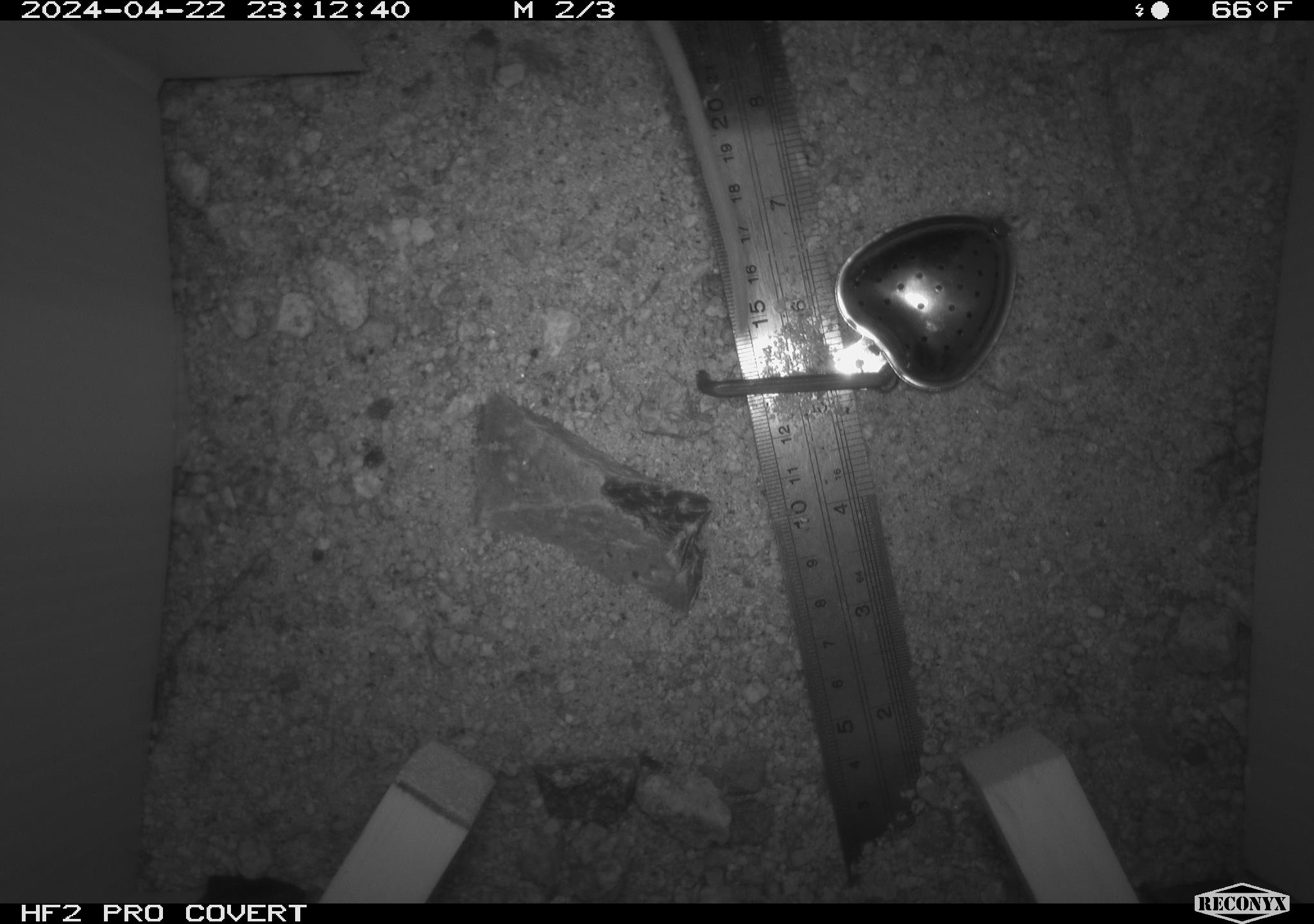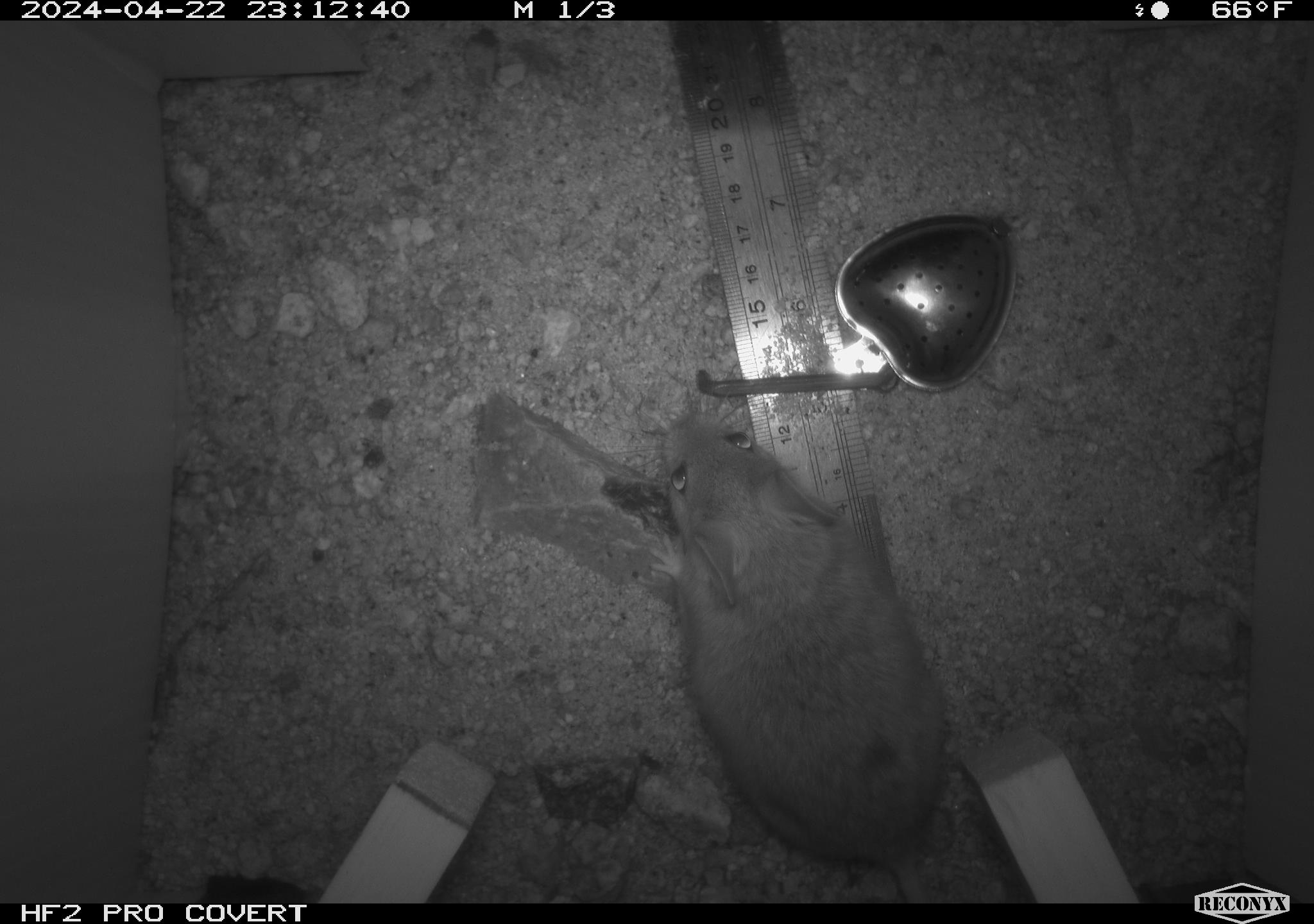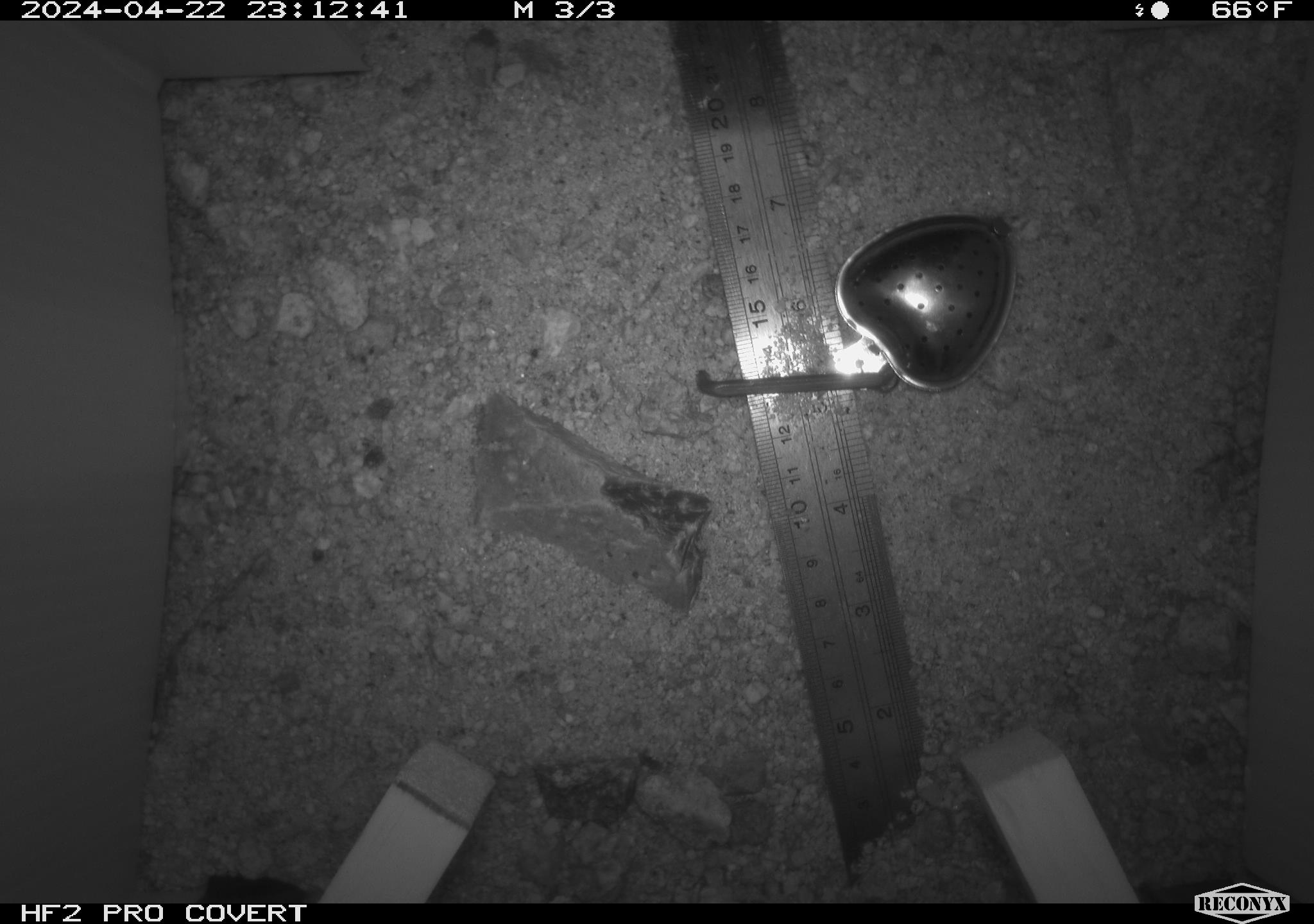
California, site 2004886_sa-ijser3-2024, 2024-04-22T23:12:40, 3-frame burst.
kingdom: Animalia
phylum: Chordata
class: Mammalia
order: Rodentia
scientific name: Rodentia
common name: woodrat or rat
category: woodrat or rat species